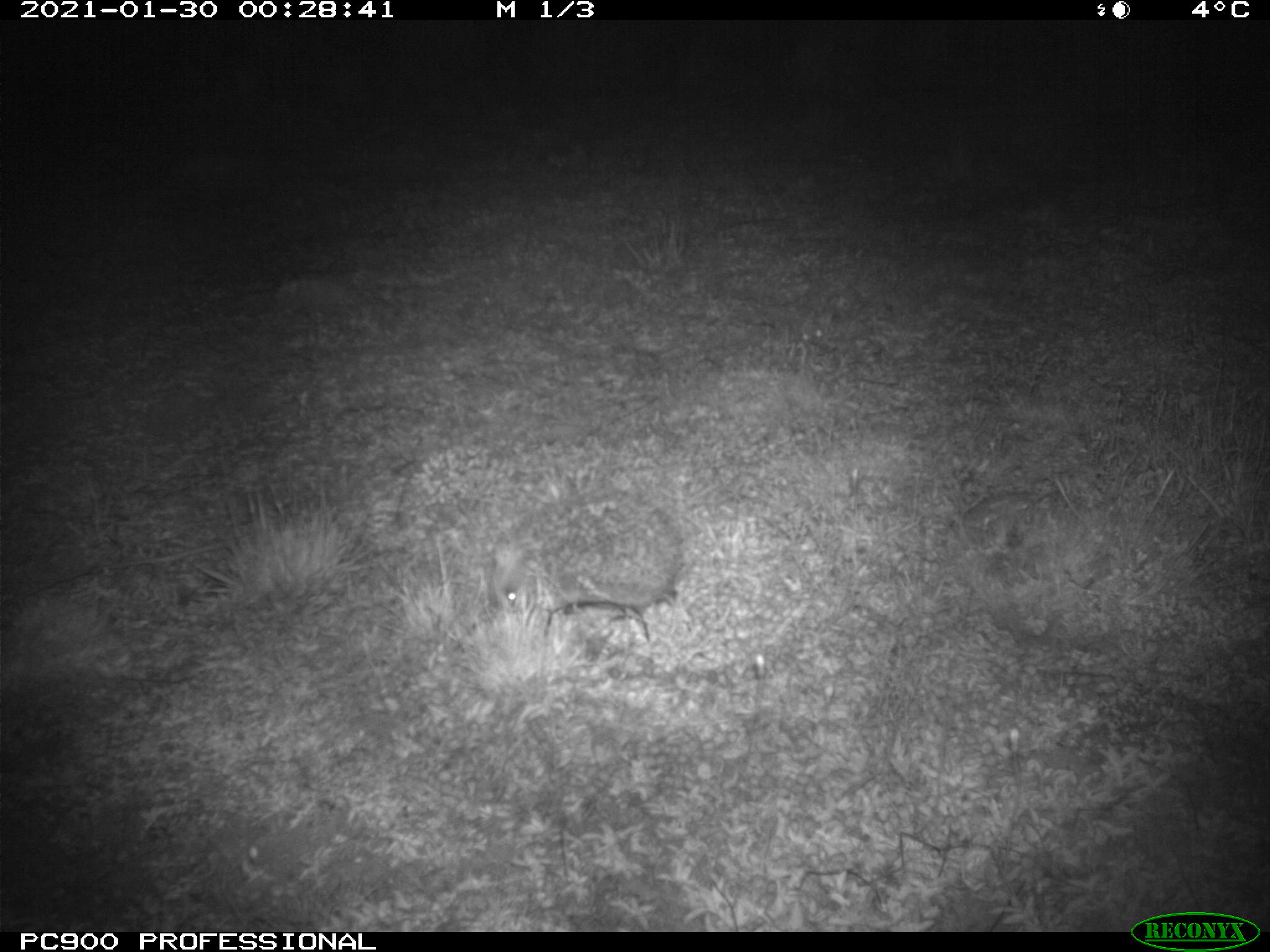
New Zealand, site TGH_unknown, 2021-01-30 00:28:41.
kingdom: Animalia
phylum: Chordata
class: Mammalia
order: Eulipotyphla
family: Erinaceidae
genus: Erinaceus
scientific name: Erinaceus europaeus europaeus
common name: european hedgehog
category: hedgehog